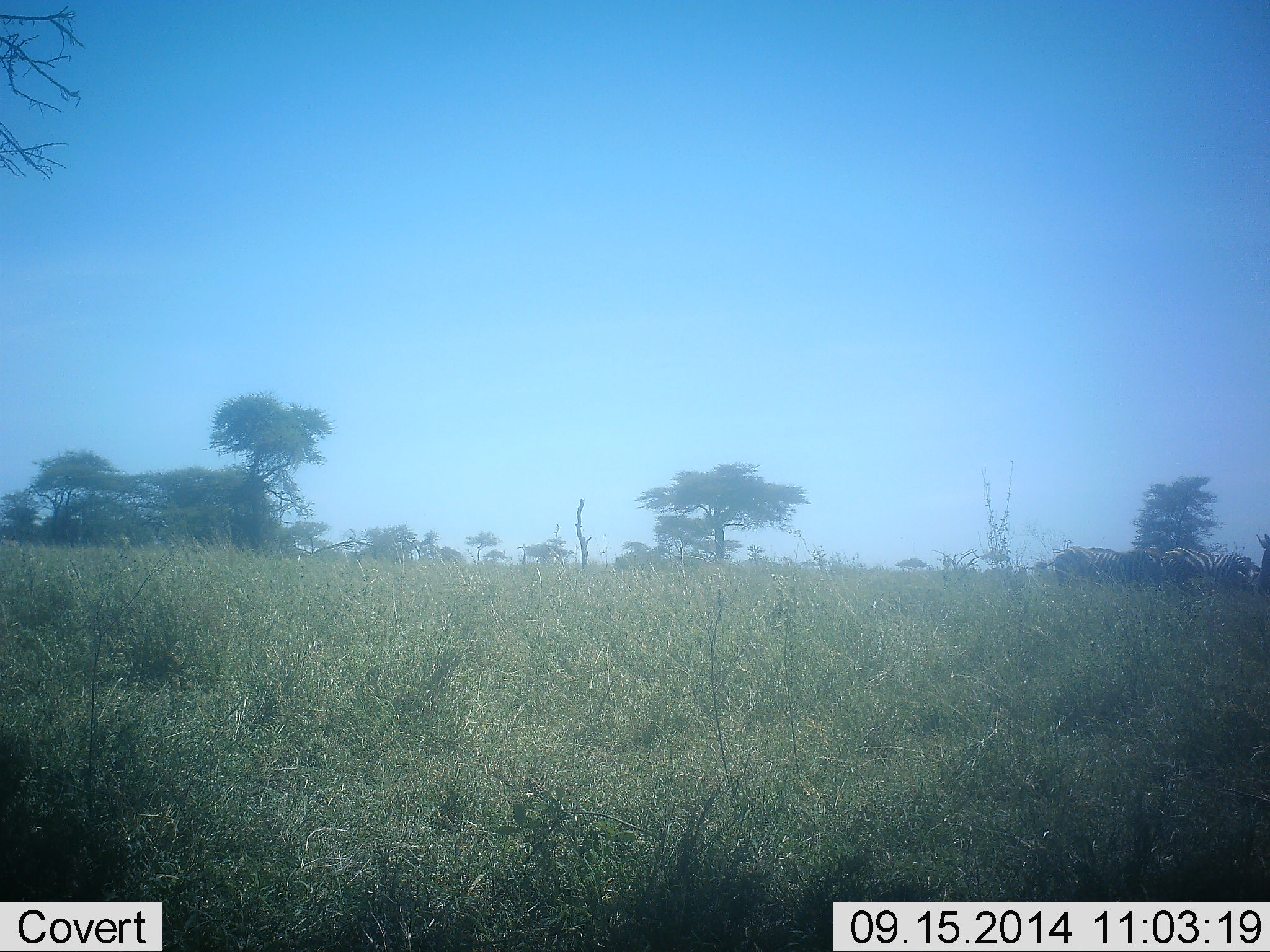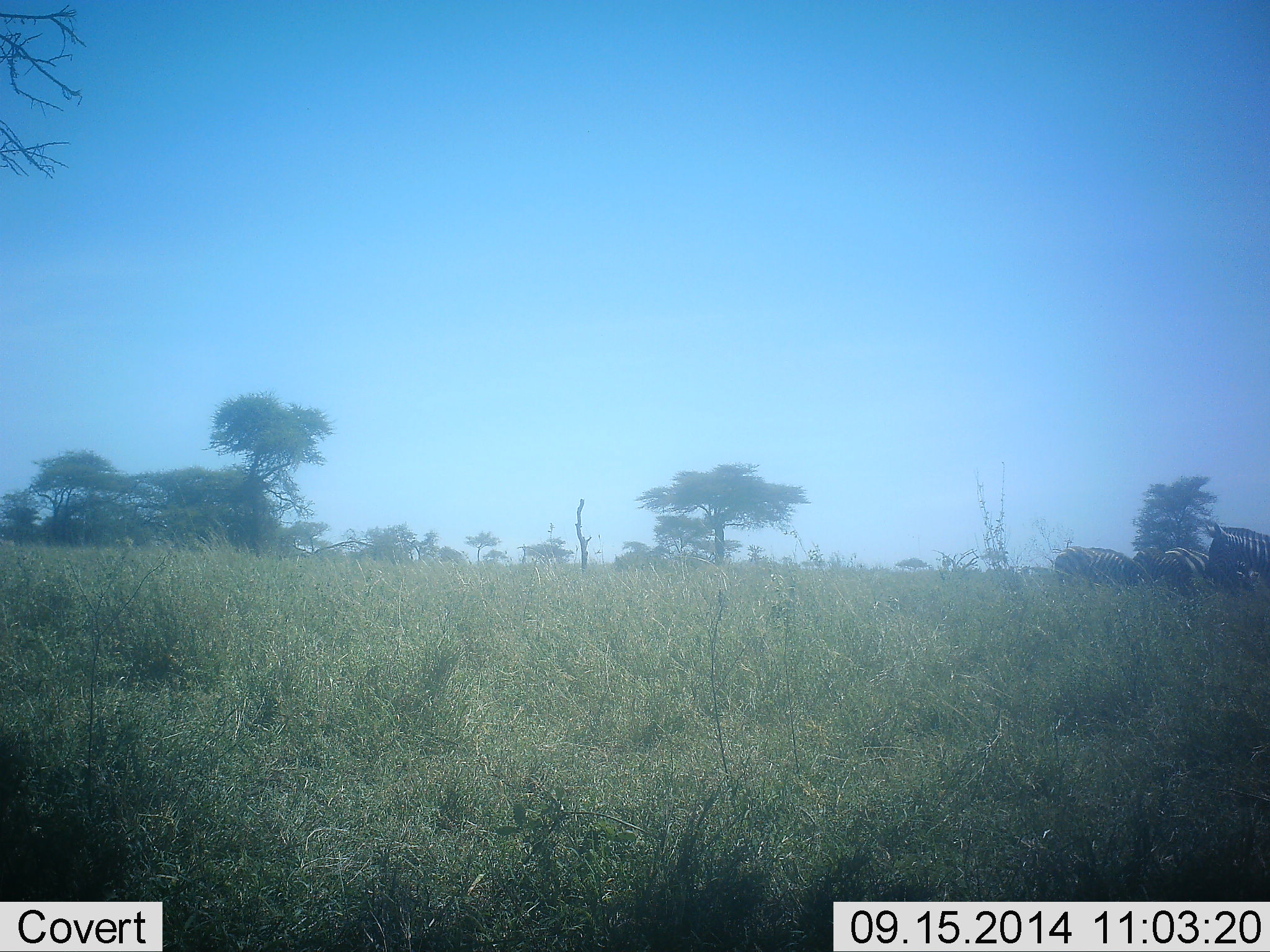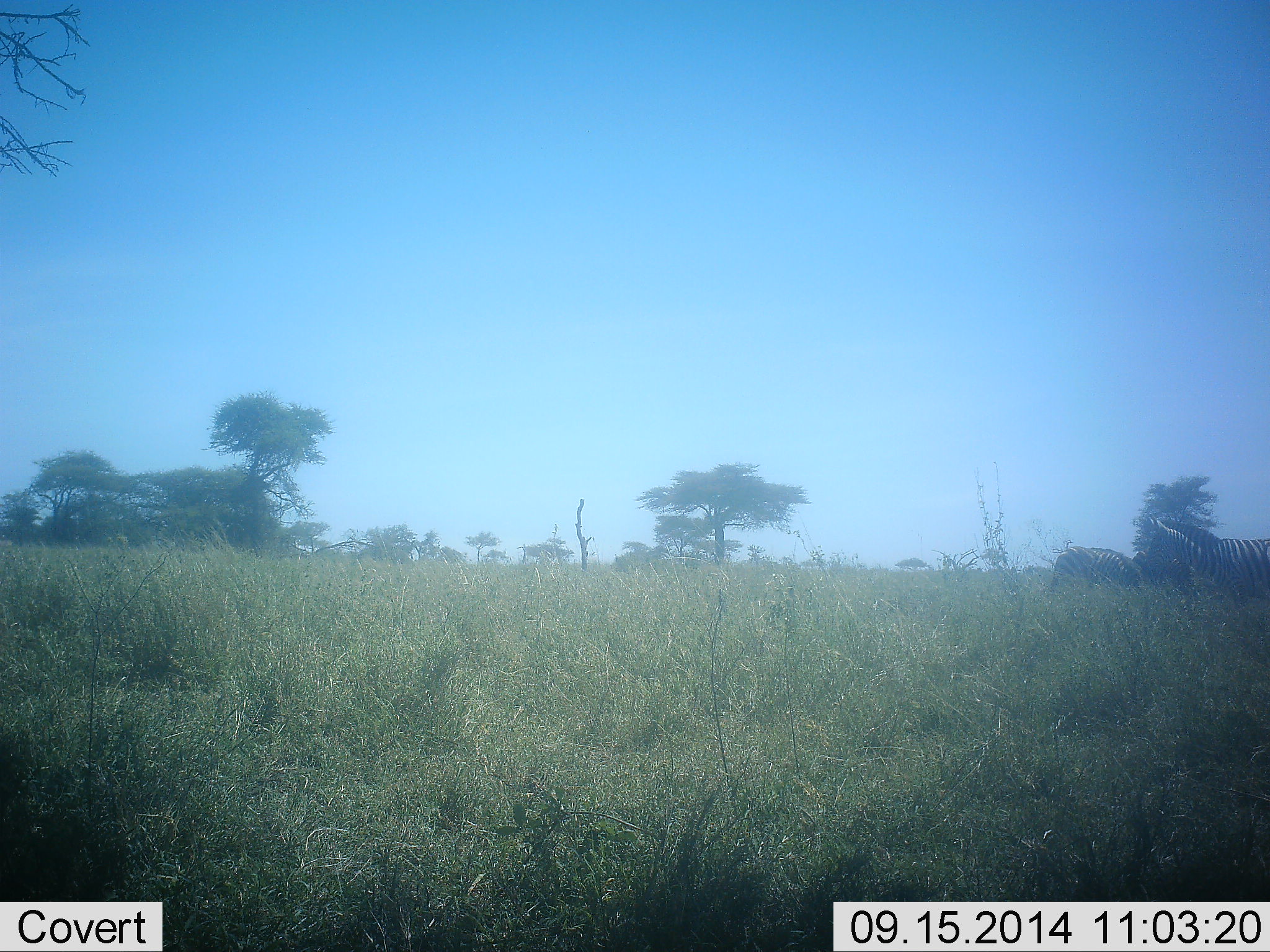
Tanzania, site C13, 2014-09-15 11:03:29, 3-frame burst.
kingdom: Animalia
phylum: Chordata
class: Mammalia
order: Perissodactyla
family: Equidae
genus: Equus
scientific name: Equus quagga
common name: plains zebra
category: zebra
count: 4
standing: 60%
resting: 10%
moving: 70%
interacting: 0%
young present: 0%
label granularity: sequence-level